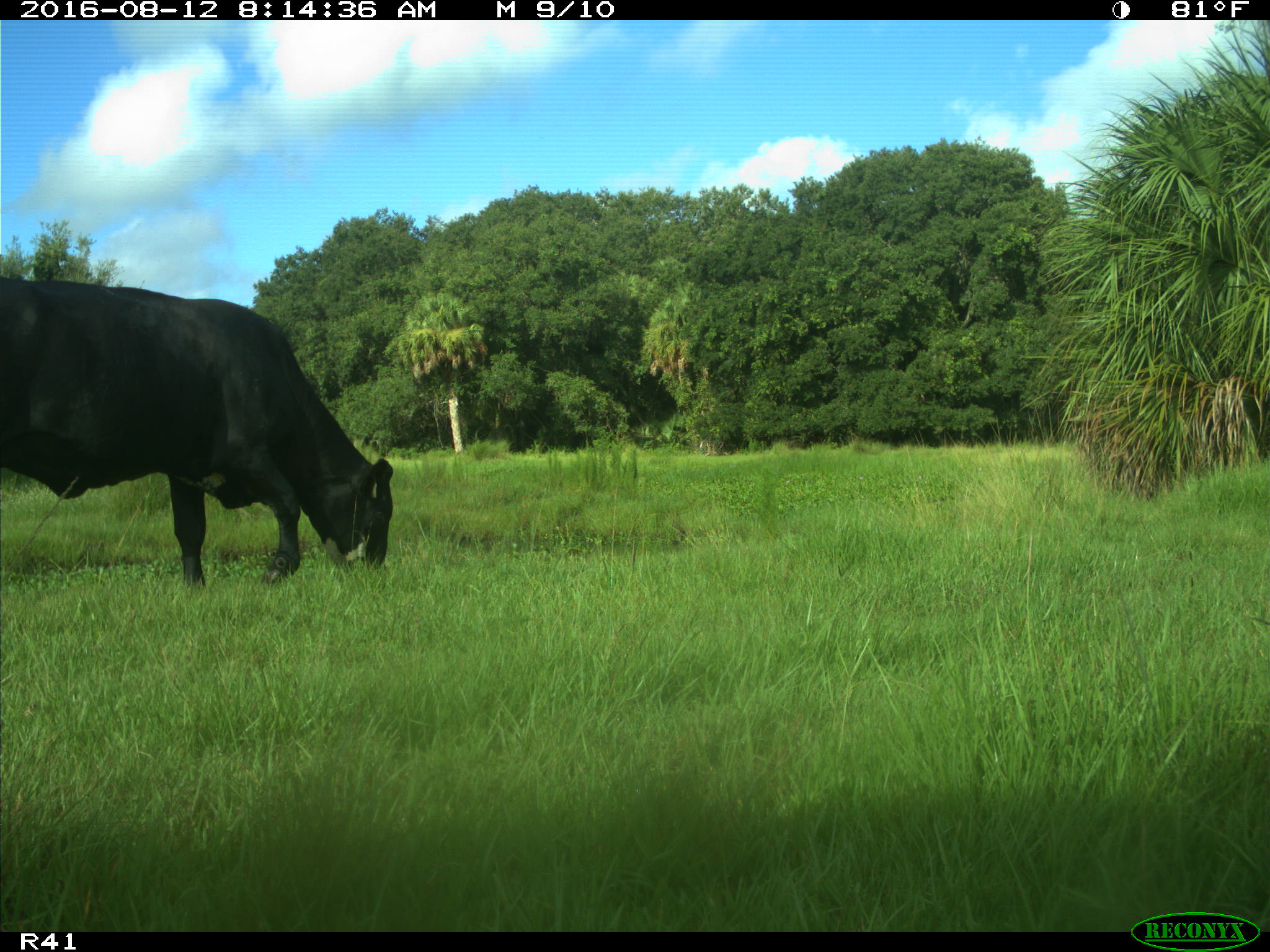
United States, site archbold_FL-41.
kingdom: Animalia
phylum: Chordata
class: Mammalia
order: Artiodactyla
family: Bovidae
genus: Bos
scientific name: Bos taurus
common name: domestic cow